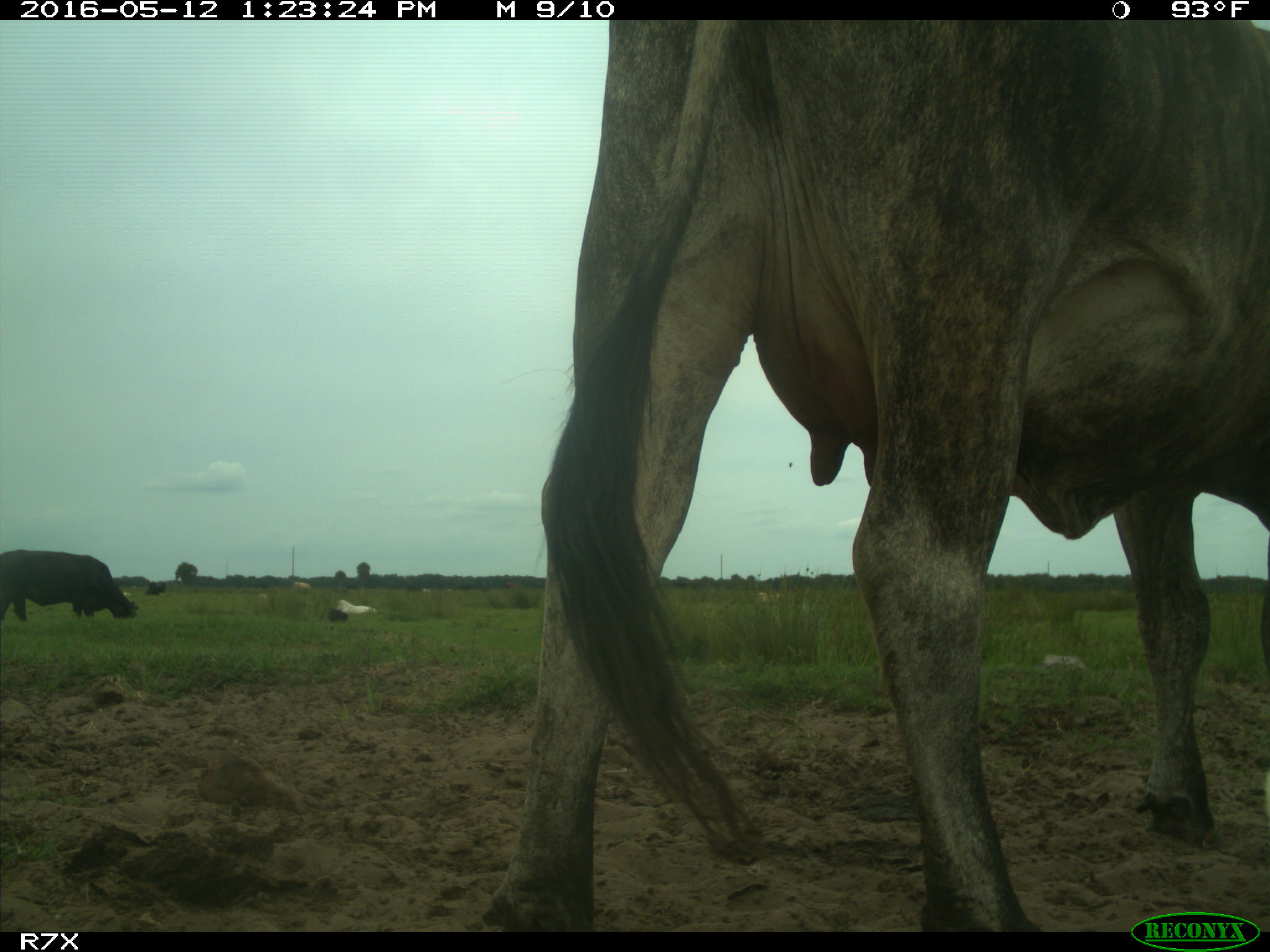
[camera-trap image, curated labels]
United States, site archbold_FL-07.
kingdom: Animalia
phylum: Chordata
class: Mammalia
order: Artiodactyla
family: Bovidae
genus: Bos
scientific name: Bos taurus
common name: domestic cow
Bos taurus (domestic cow).